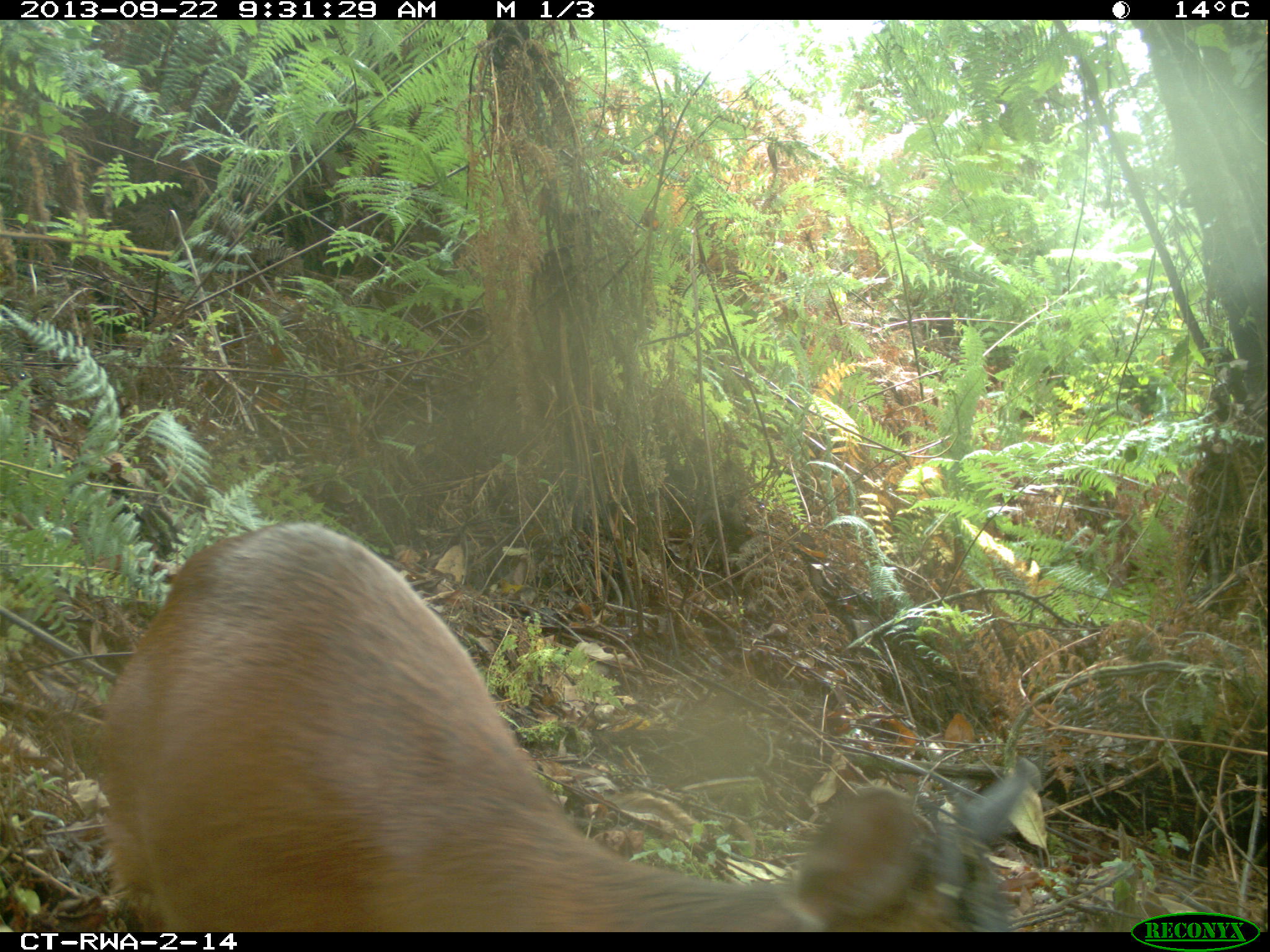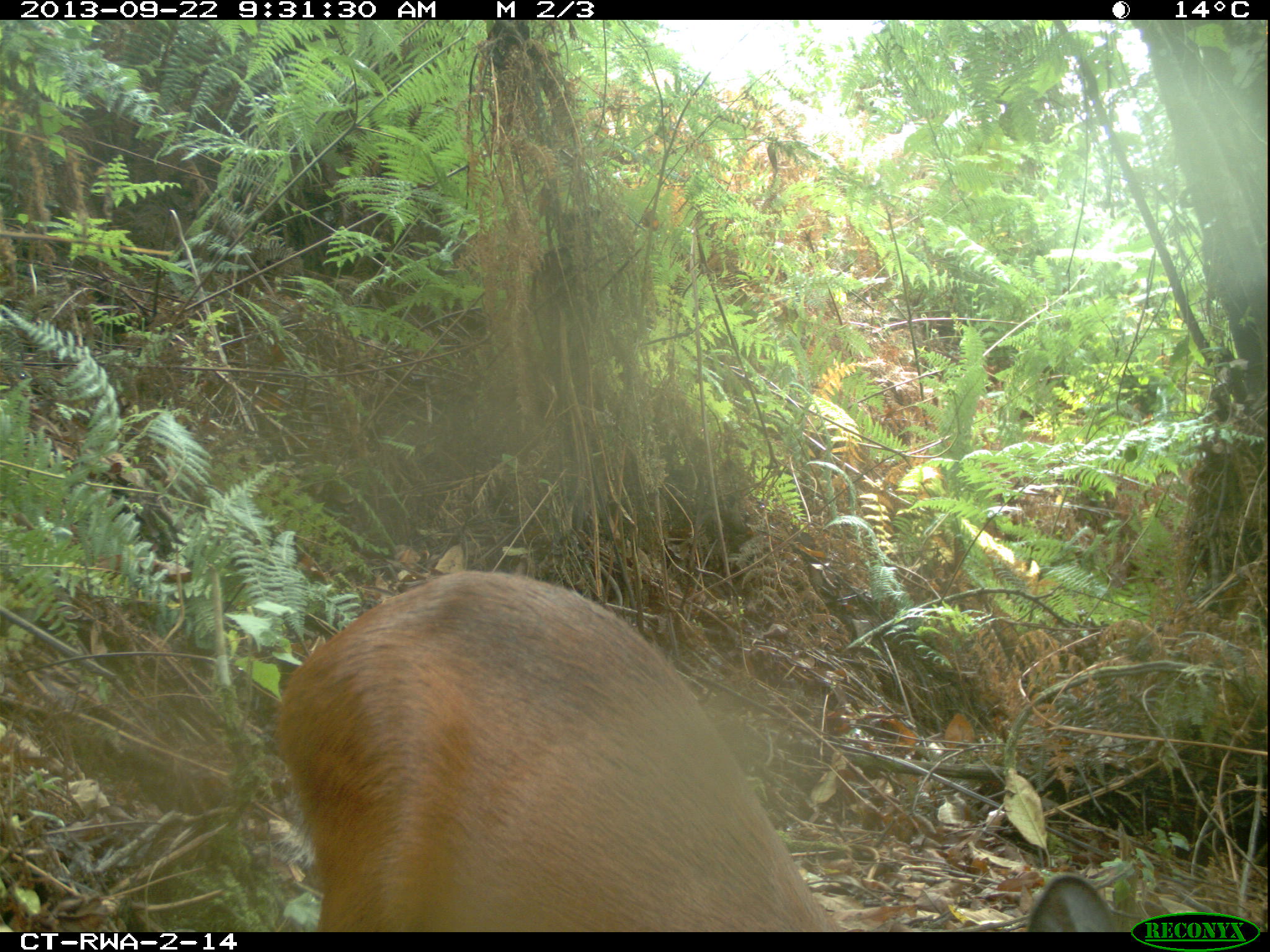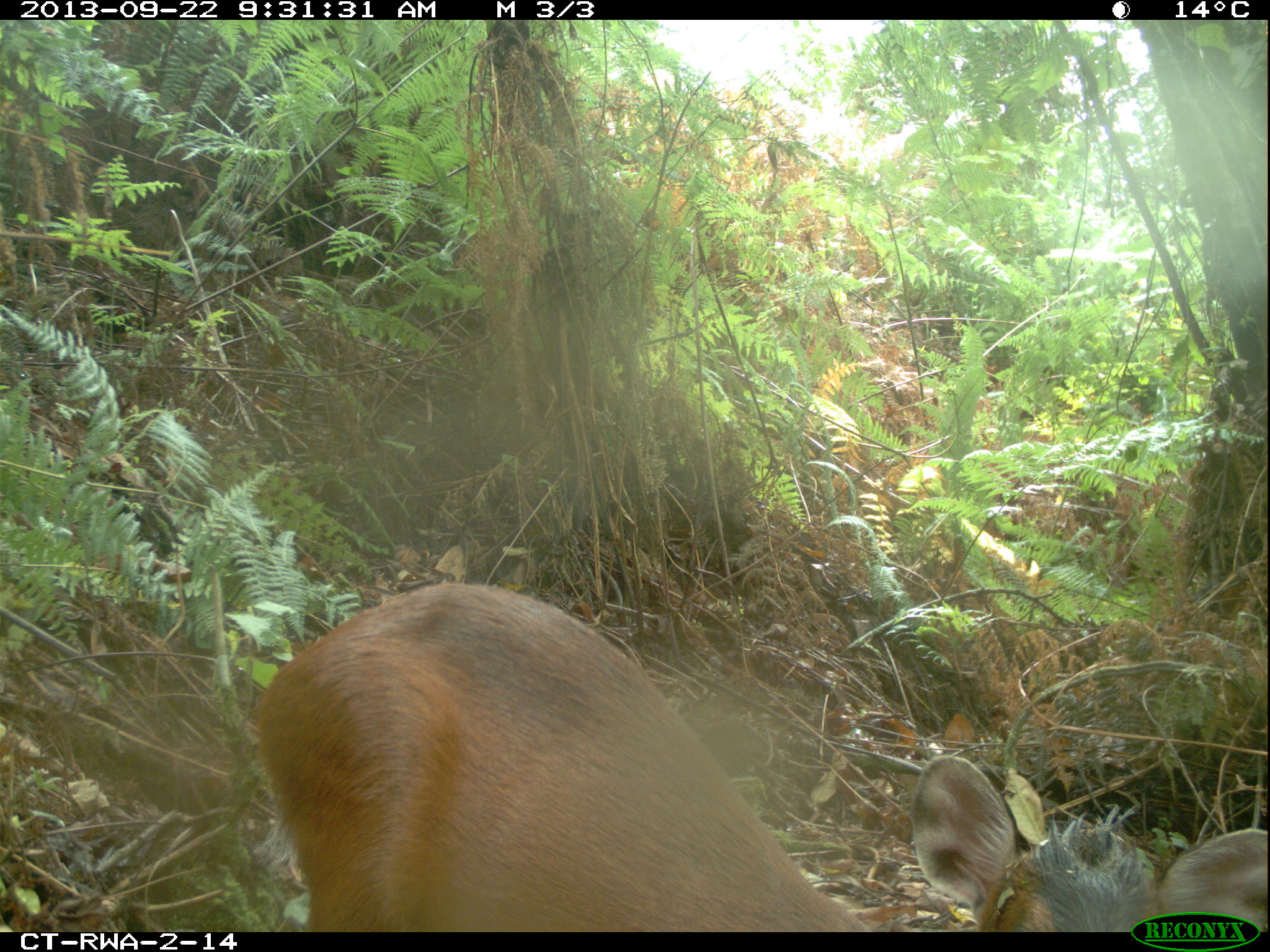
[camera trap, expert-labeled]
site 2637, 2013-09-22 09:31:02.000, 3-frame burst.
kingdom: Animalia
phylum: Chordata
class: Mammalia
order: Artiodactyla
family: Bovidae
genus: Cephalophus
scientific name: Cephalophus nigrifrons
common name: black-fronted duiker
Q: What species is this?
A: Cephalophus nigrifrons (black-fronted duiker).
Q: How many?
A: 1.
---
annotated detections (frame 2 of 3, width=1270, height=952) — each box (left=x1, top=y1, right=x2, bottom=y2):
cephalophus nigrifrons: (left=270, top=568, right=1120, bottom=932)